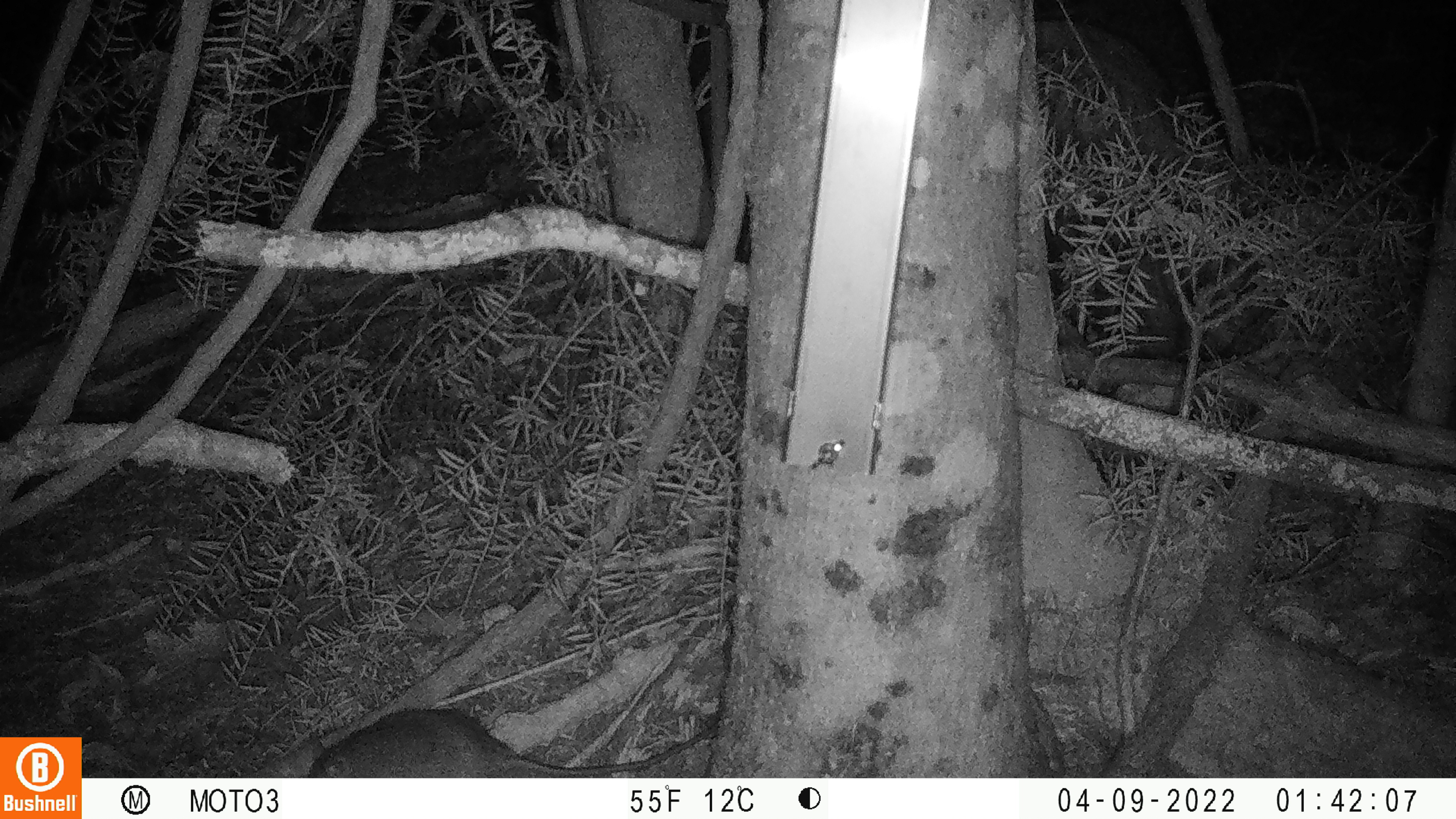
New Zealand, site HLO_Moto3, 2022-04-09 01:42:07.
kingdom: Animalia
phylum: Chordata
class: Mammalia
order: Rodentia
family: Muridae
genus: Rattus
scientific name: Rattus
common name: rat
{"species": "rat (Rattus)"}